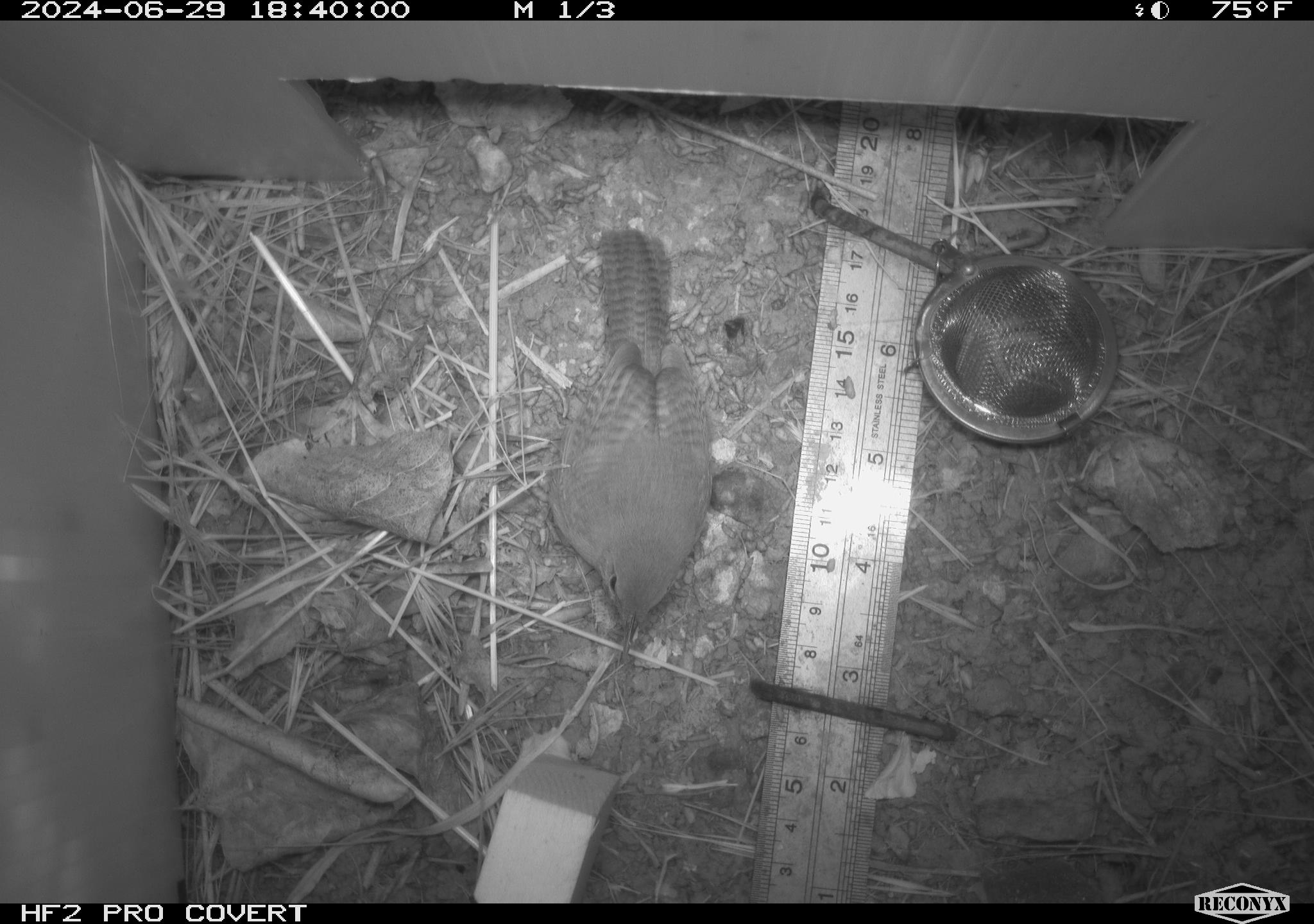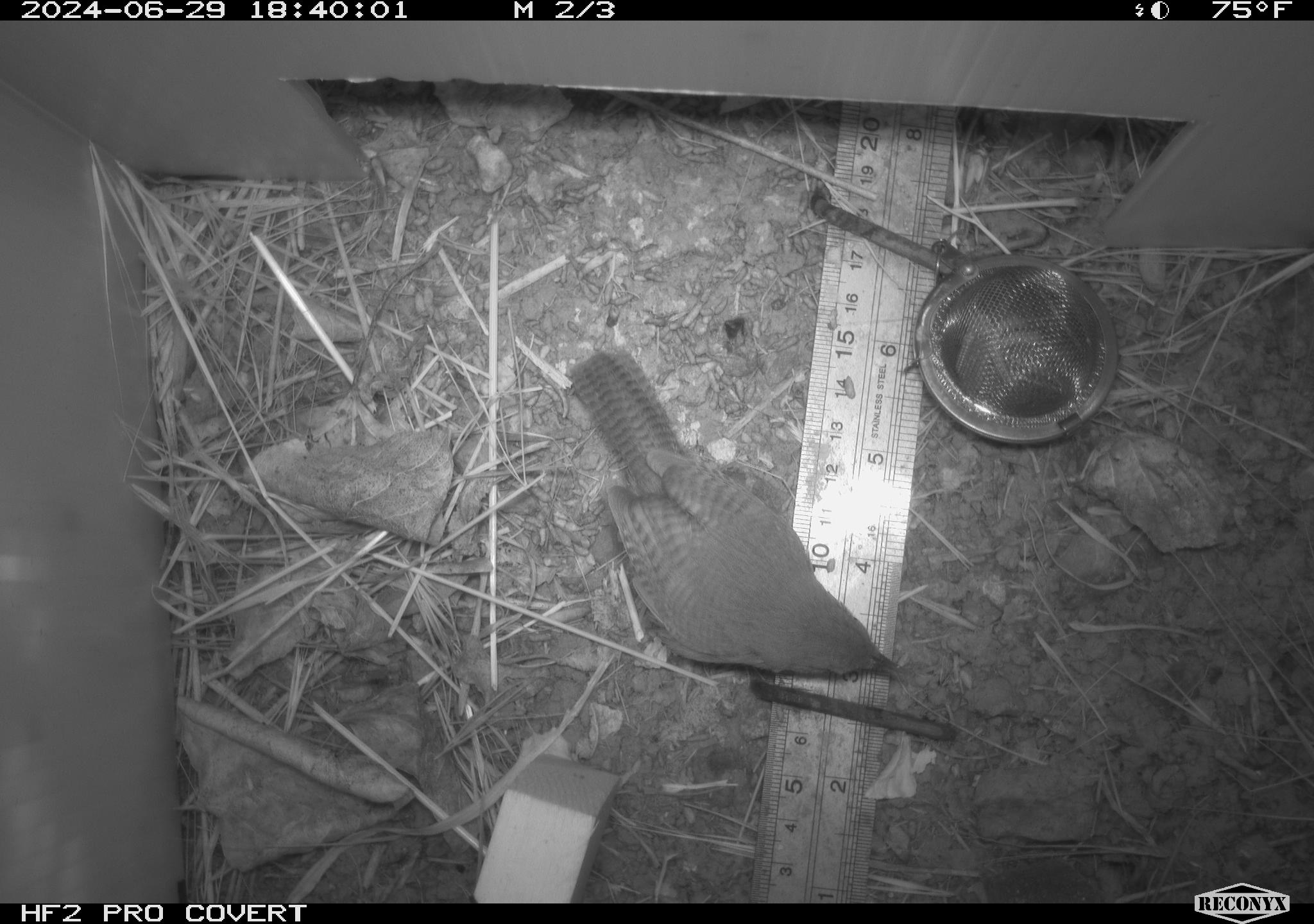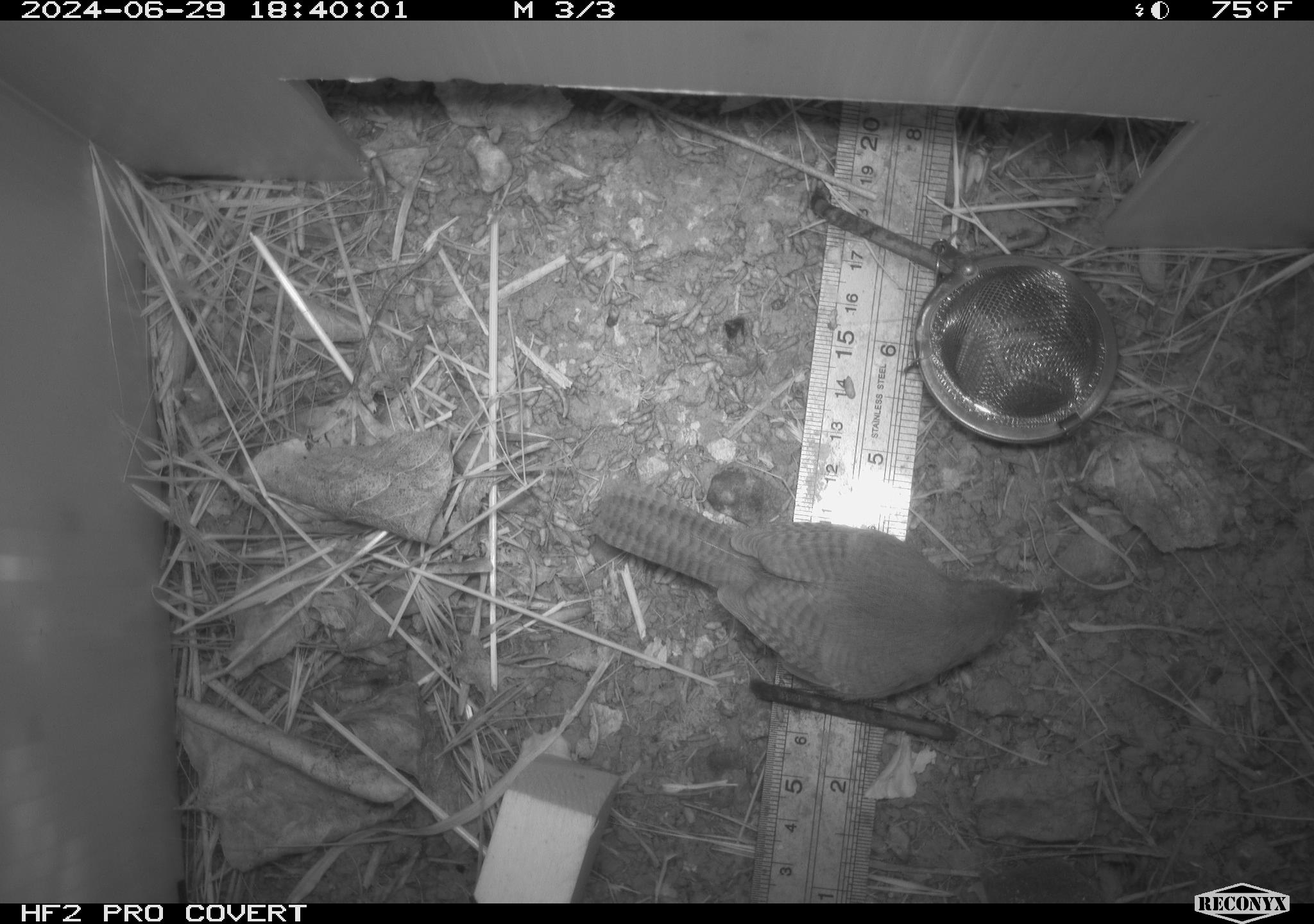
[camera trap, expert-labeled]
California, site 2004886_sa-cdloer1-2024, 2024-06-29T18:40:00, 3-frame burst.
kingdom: Animalia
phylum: Chordata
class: Aves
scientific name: Aves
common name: bird